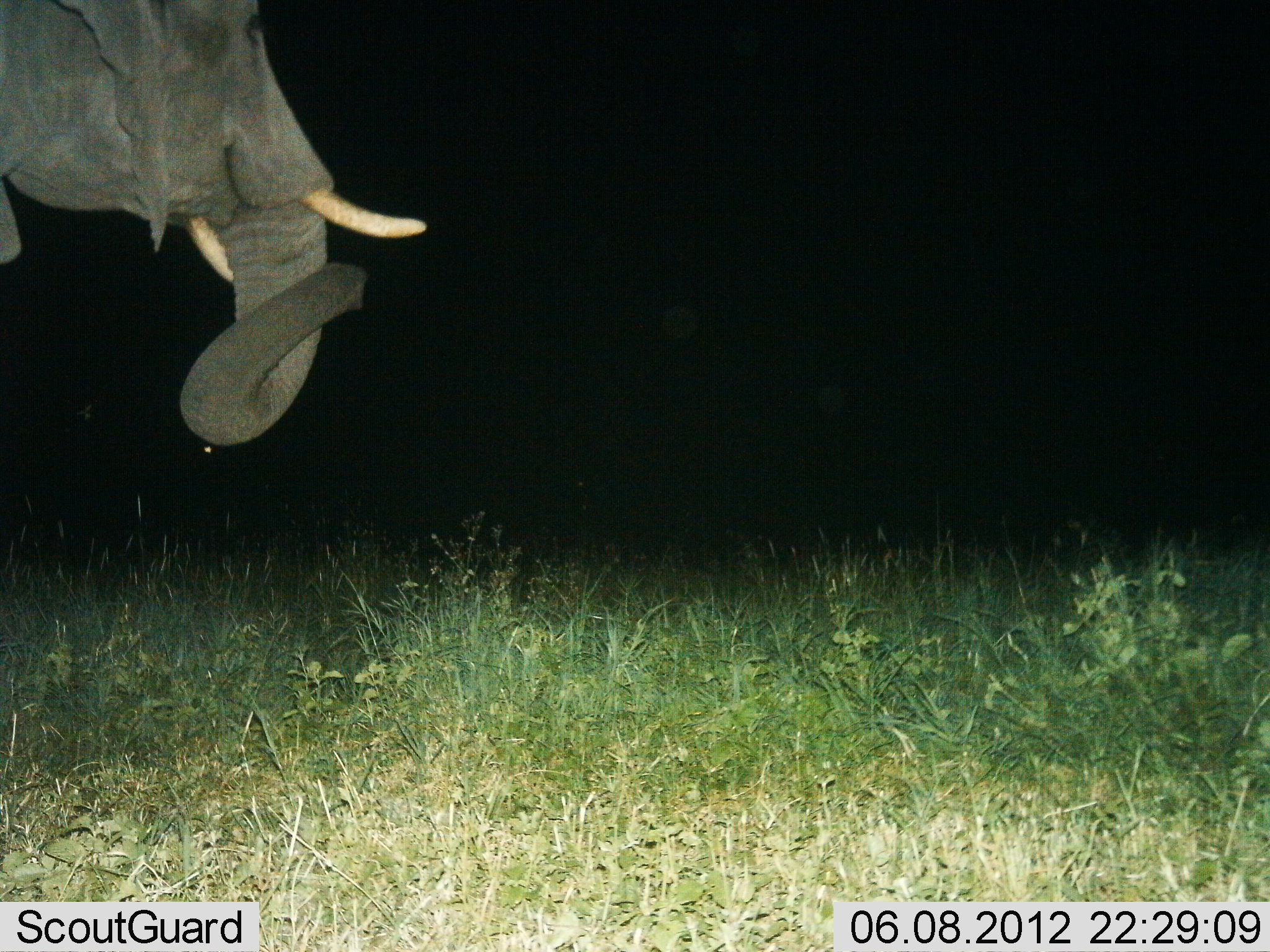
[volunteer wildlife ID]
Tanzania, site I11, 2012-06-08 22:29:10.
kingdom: Animalia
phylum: Chordata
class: Mammalia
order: Proboscidea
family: Elephantidae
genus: Loxodonta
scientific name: Loxodonta africana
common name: african bush elephant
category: elephant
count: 1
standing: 70%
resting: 0%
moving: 40%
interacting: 0%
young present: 0%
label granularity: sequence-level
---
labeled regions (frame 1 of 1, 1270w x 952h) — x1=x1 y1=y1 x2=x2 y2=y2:
animal: x1=1 y1=0 x2=426 y2=448